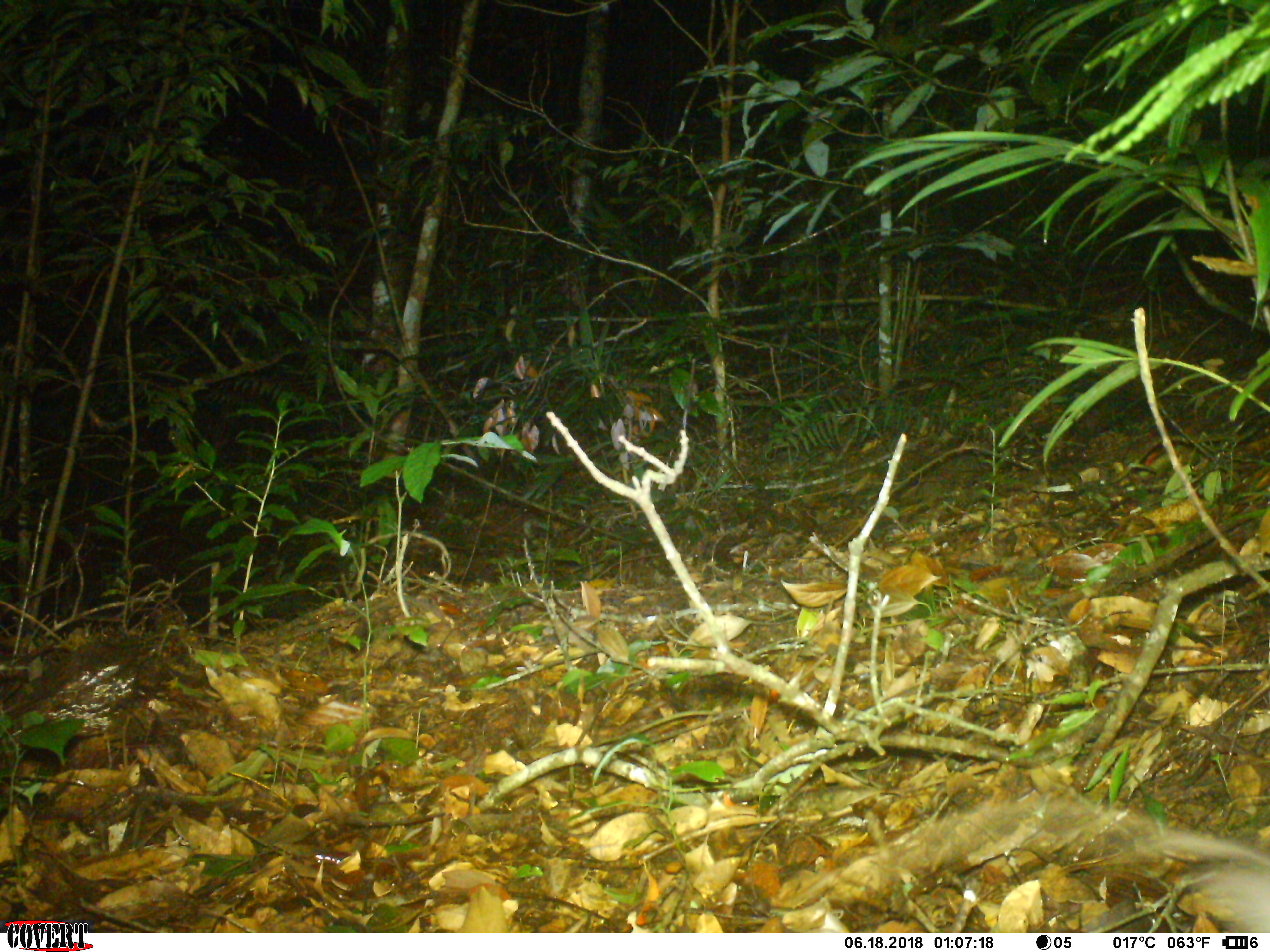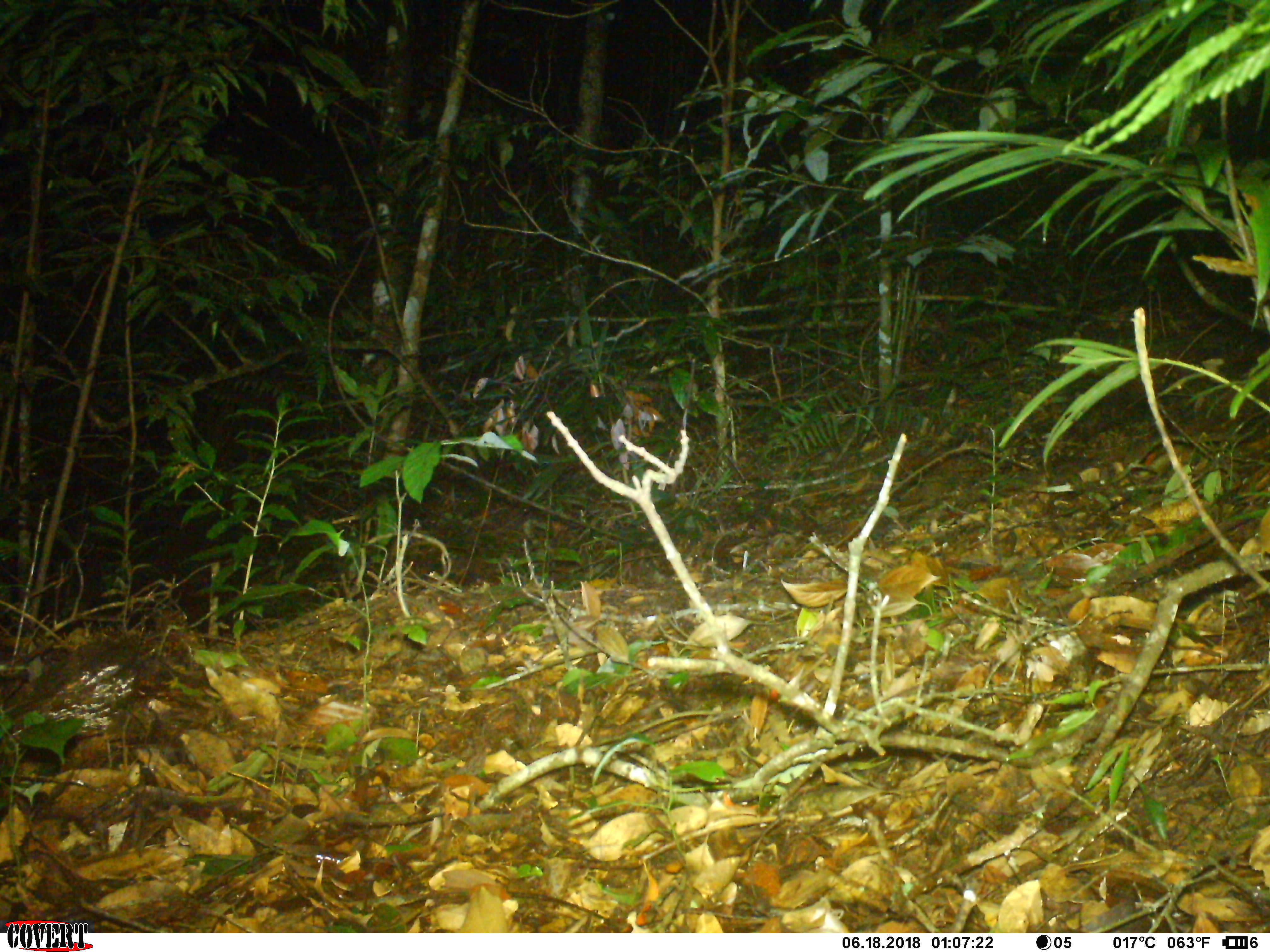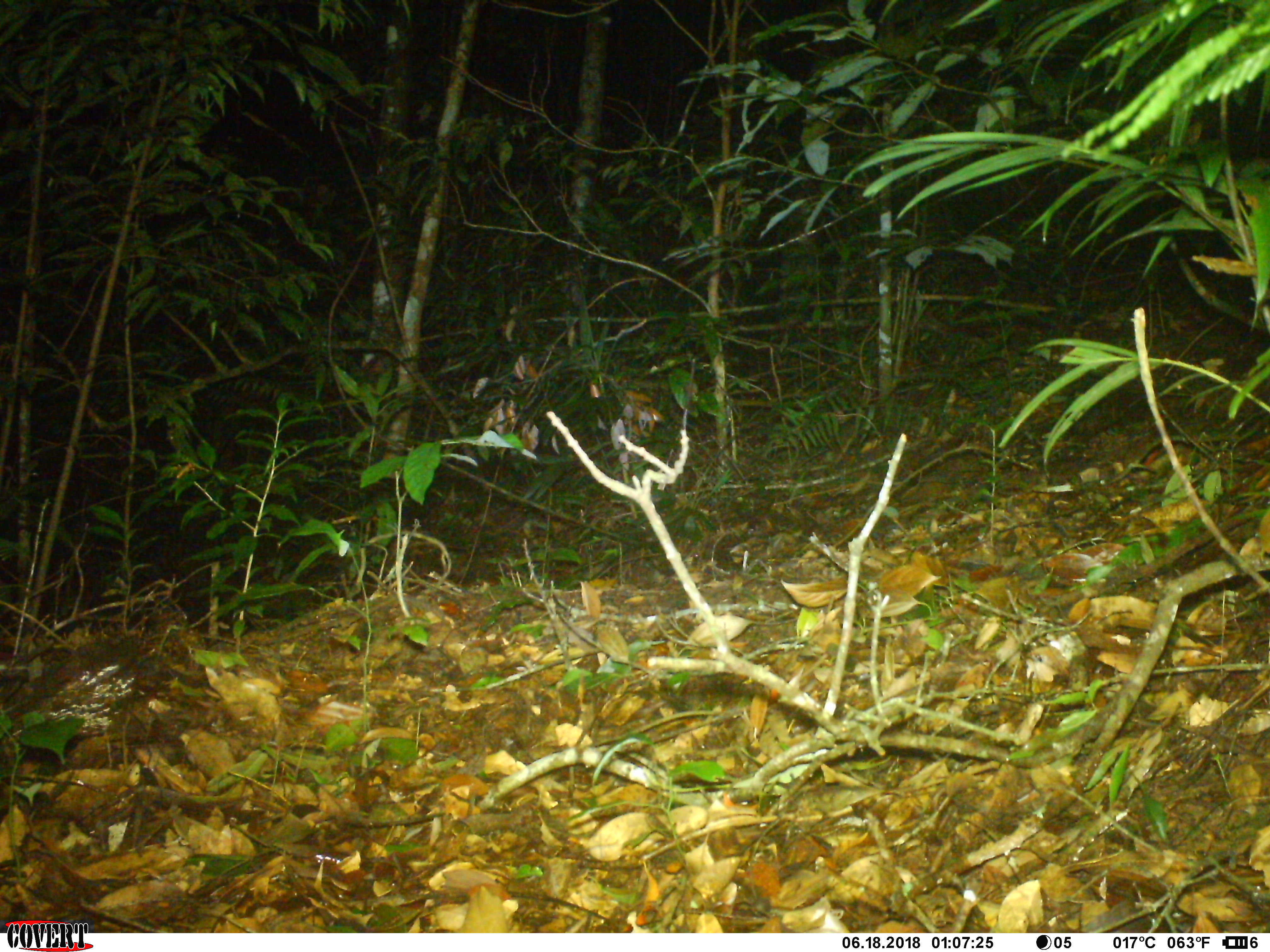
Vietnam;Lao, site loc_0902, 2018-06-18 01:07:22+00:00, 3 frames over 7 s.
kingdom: Animalia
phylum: Chordata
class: Mammalia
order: Rodentia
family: Muridae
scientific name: Muridae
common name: old-world mice and rats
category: unidentified murid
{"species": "unidentified murid (old-world mice and rats) (Muridae)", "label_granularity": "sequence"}